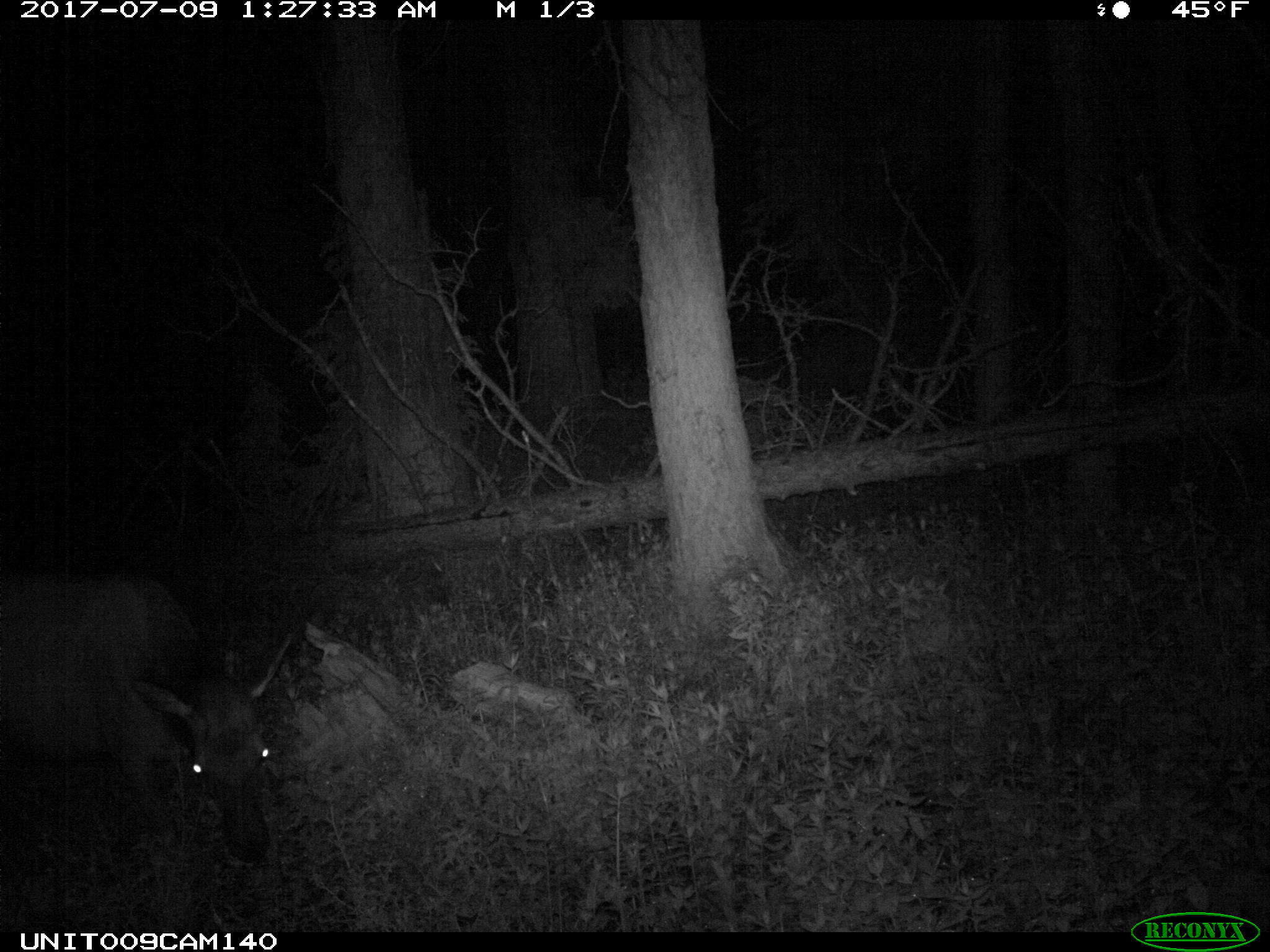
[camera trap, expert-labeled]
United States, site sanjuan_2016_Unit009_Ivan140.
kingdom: Animalia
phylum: Chordata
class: Mammalia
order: Artiodactyla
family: Cervidae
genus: Cervus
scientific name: Cervus elaphus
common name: red deer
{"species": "Cervus elaphus (red deer)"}